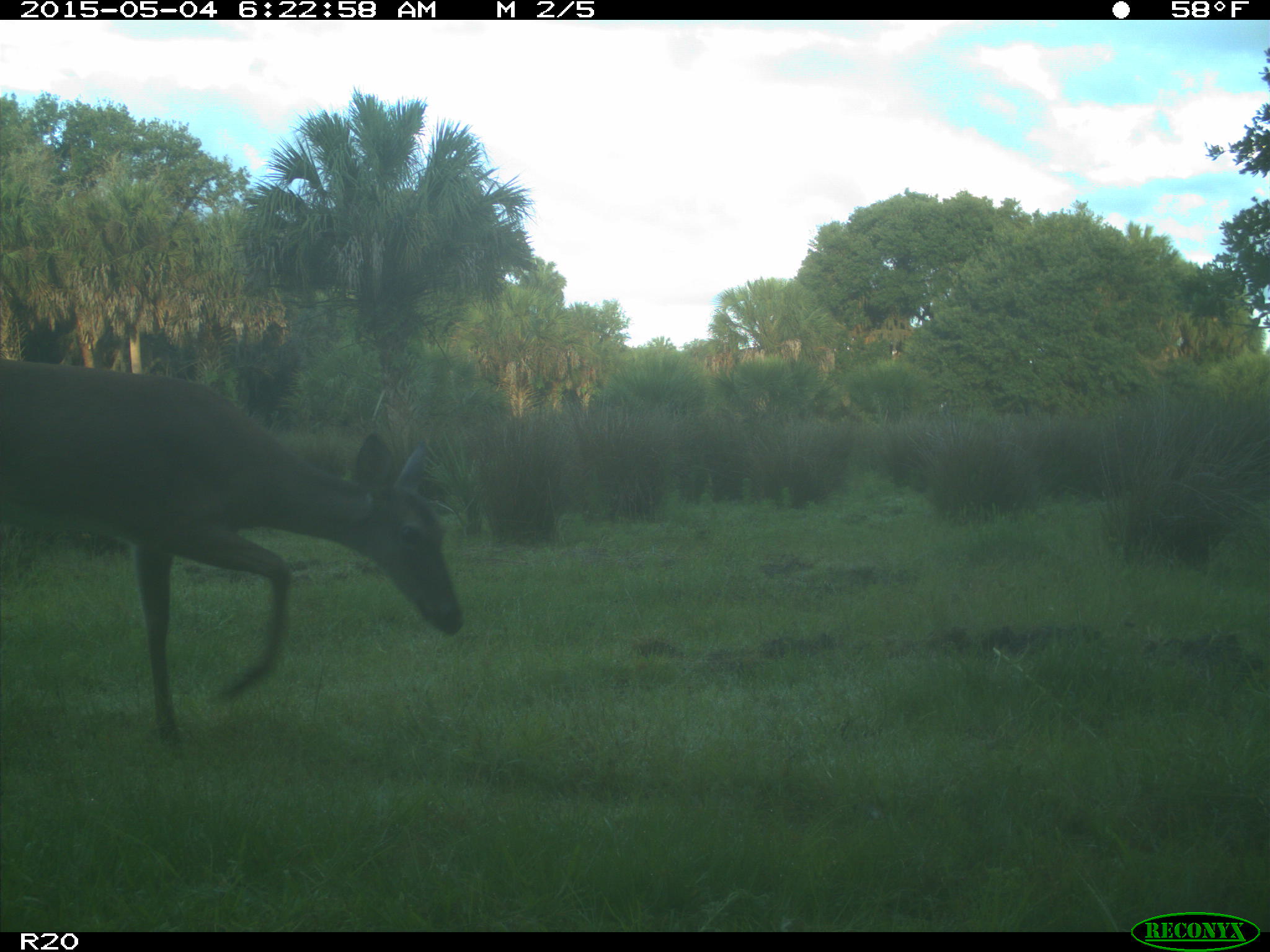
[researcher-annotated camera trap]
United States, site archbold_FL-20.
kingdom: Animalia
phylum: Chordata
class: Mammalia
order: Artiodactyla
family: Cervidae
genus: Odocoileus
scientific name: Odocoileus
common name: deer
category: unidentified deer